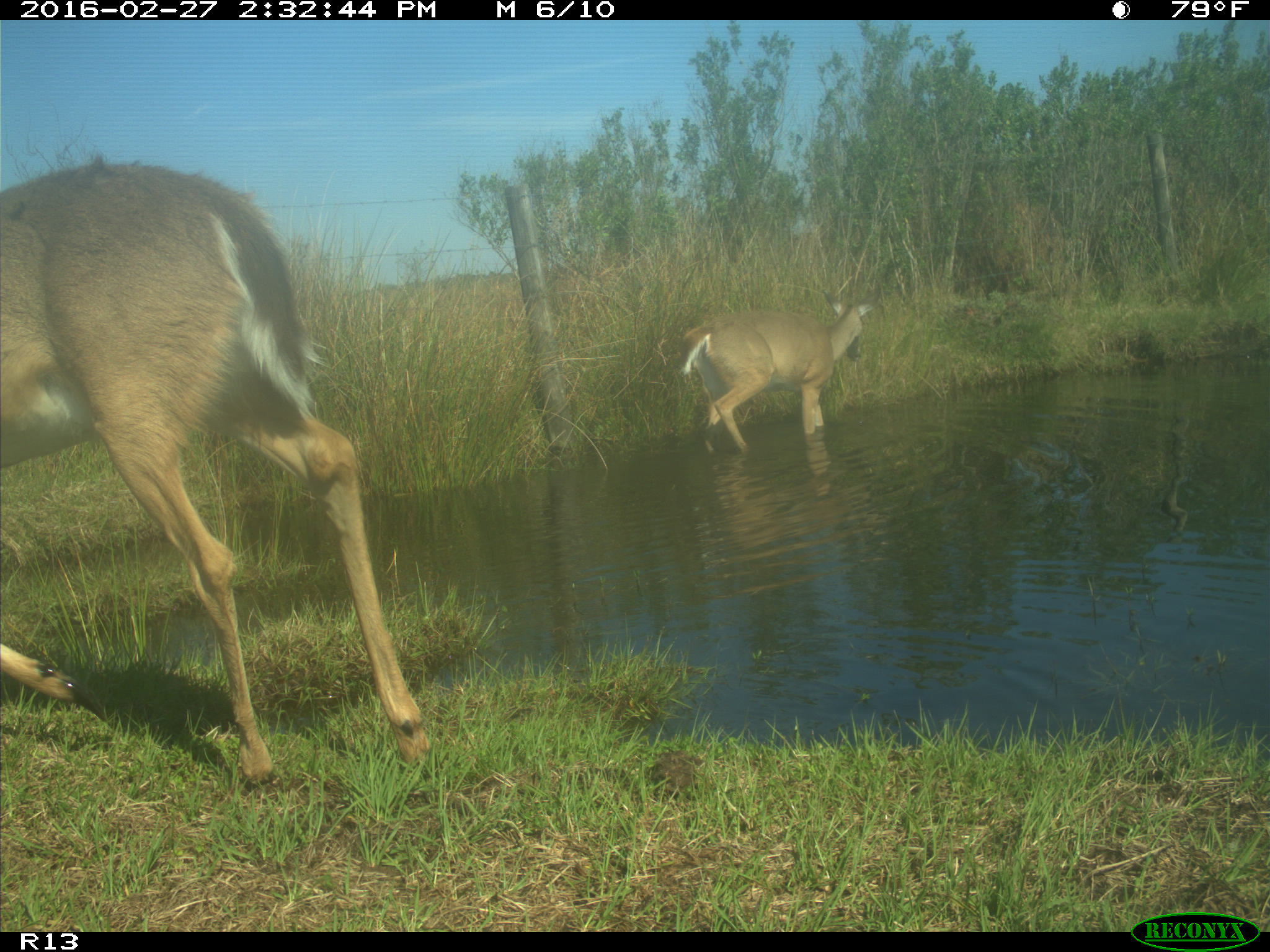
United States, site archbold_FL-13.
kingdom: Animalia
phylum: Chordata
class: Mammalia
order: Artiodactyla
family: Cervidae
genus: Odocoileus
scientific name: Odocoileus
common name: deer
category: unidentified deer